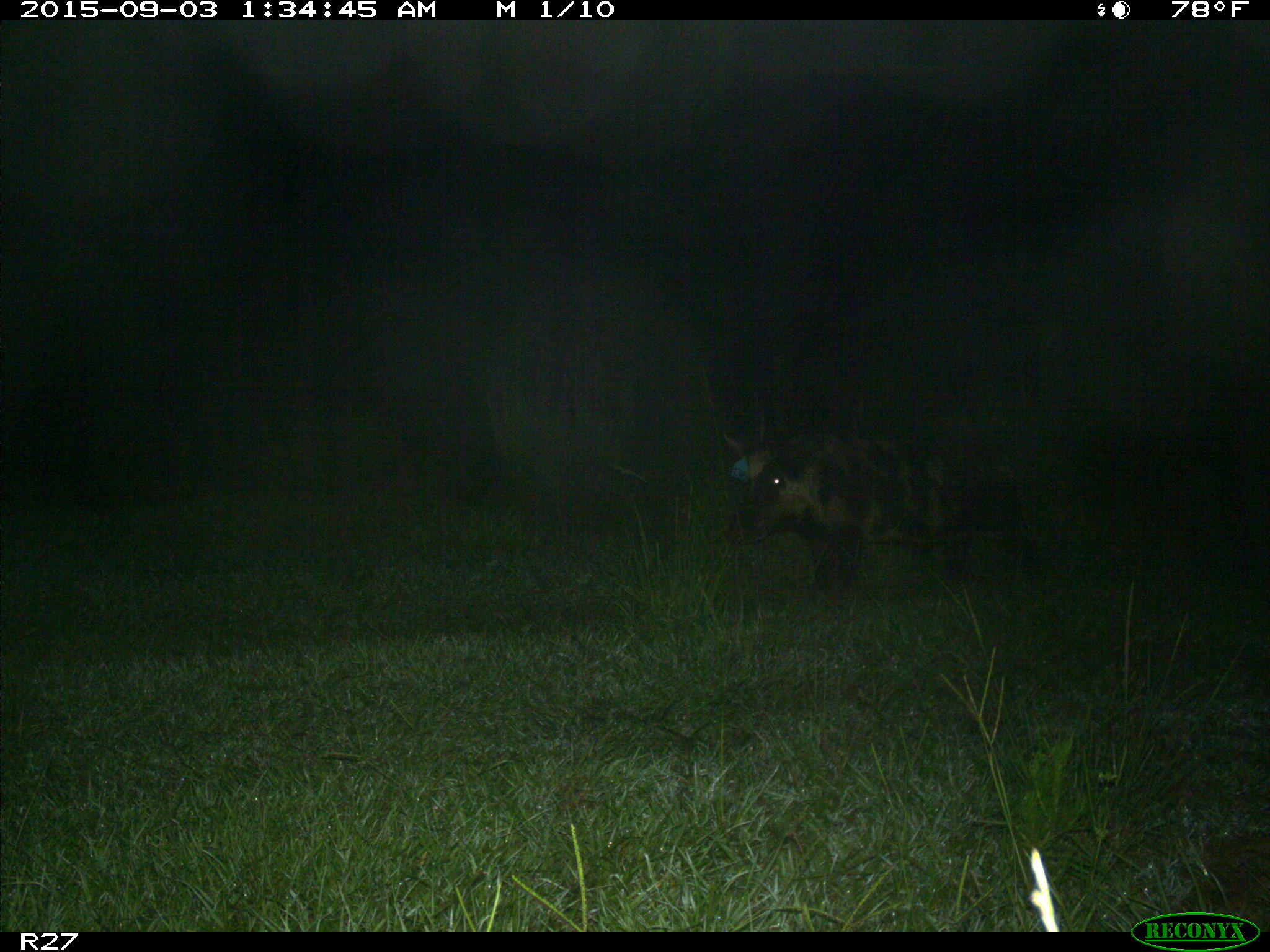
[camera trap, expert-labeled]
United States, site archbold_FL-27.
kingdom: Animalia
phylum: Chordata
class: Mammalia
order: Artiodactyla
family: Suidae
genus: Sus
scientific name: Sus scrofa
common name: wild boar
Sus scrofa (wild boar).